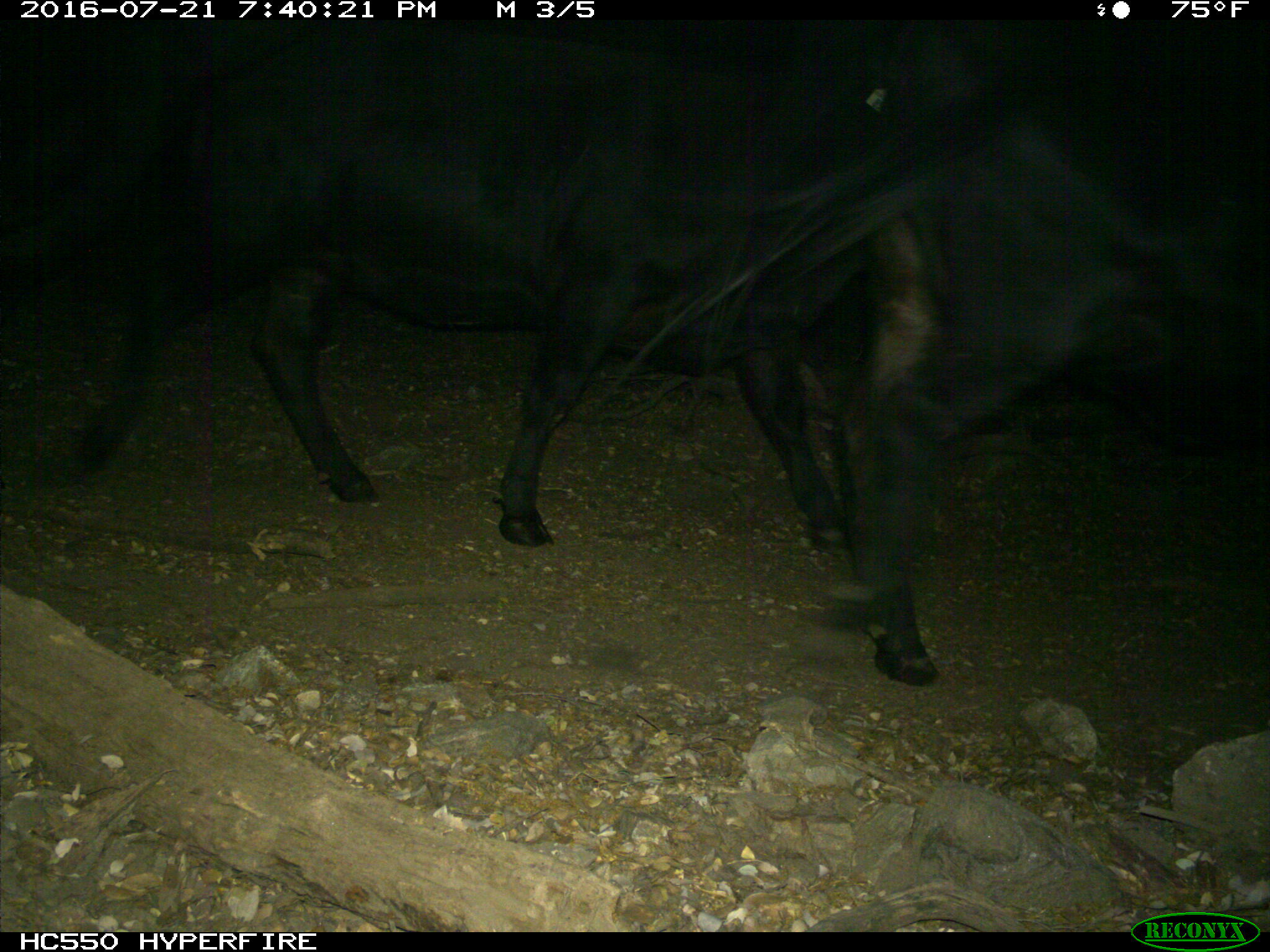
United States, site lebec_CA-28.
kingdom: Animalia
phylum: Chordata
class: Mammalia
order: Artiodactyla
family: Bovidae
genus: Bos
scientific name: Bos taurus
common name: domestic cow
Bos taurus (domestic cow).